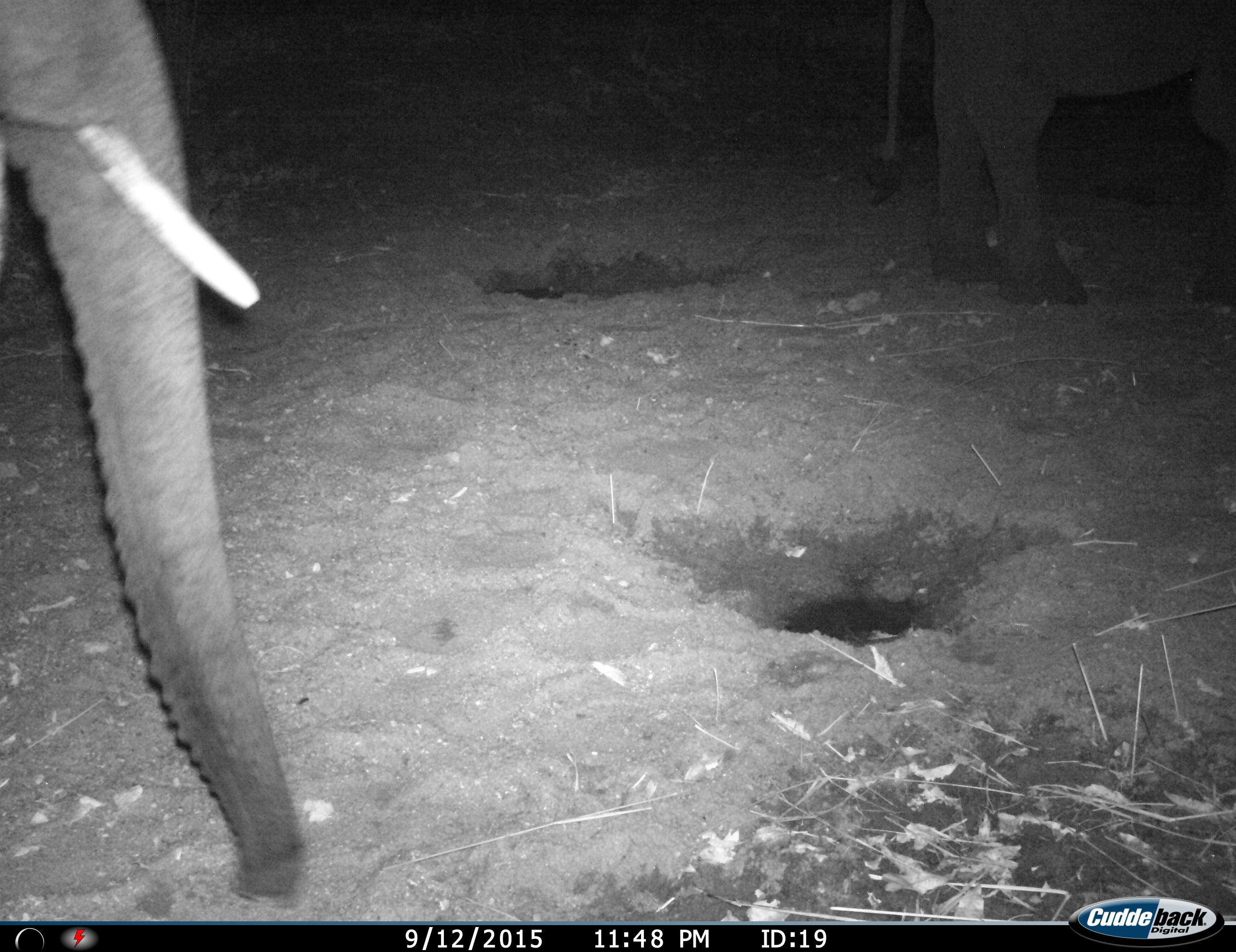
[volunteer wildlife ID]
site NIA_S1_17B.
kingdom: Animalia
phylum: Chordata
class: Mammalia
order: Proboscidea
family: Elephantidae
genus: Loxodonta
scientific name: Loxodonta africana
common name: african bush elephant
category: elephant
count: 2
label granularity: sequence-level